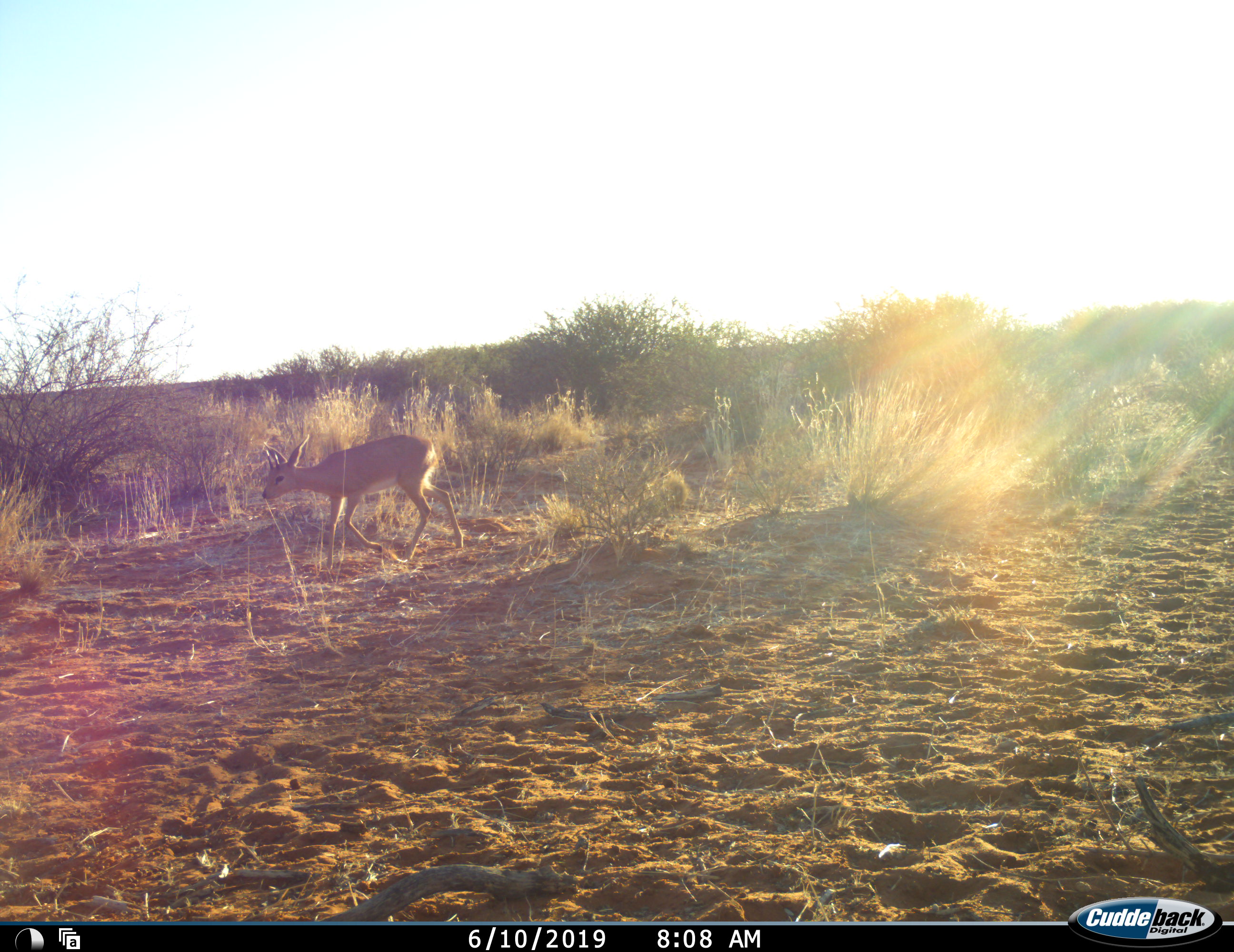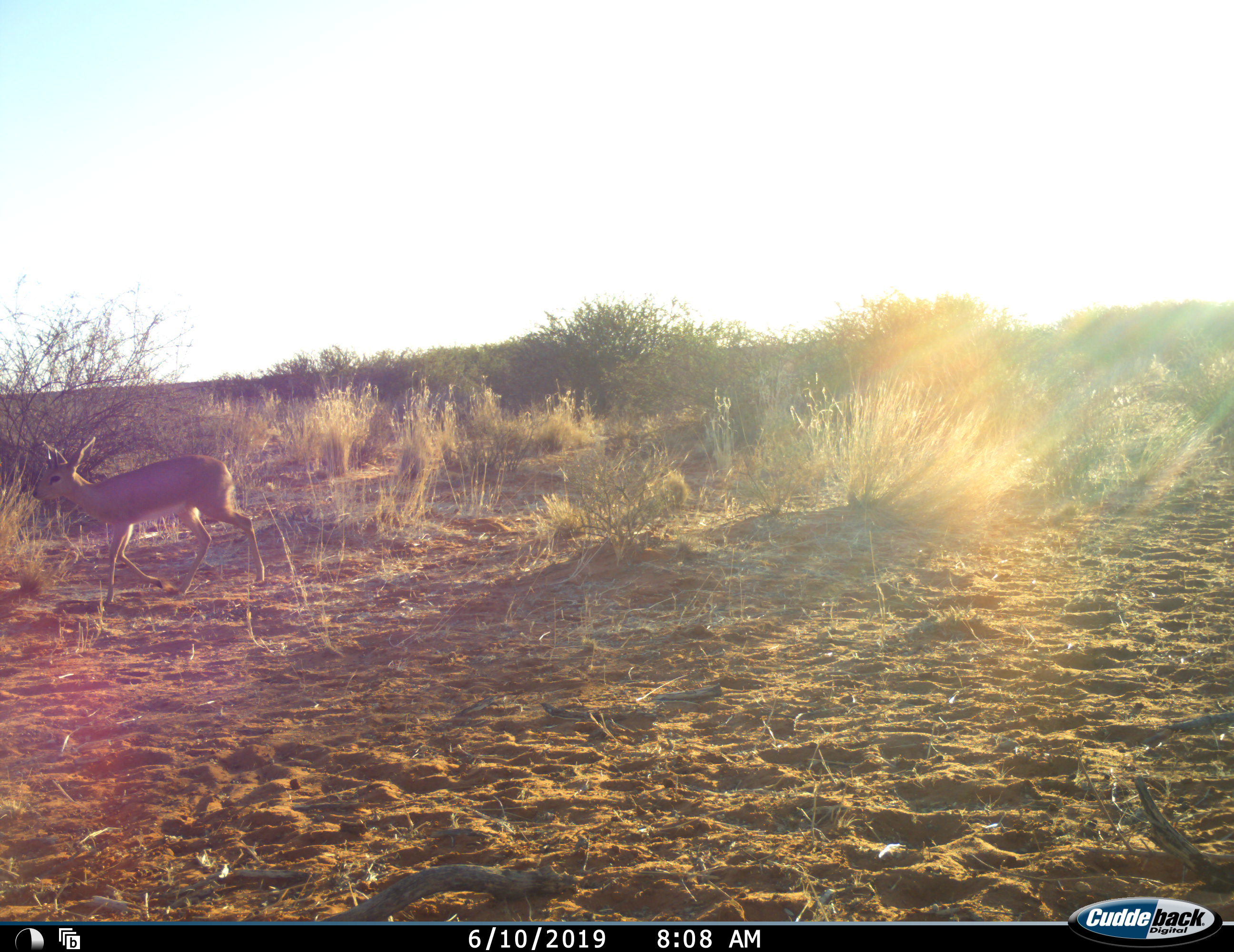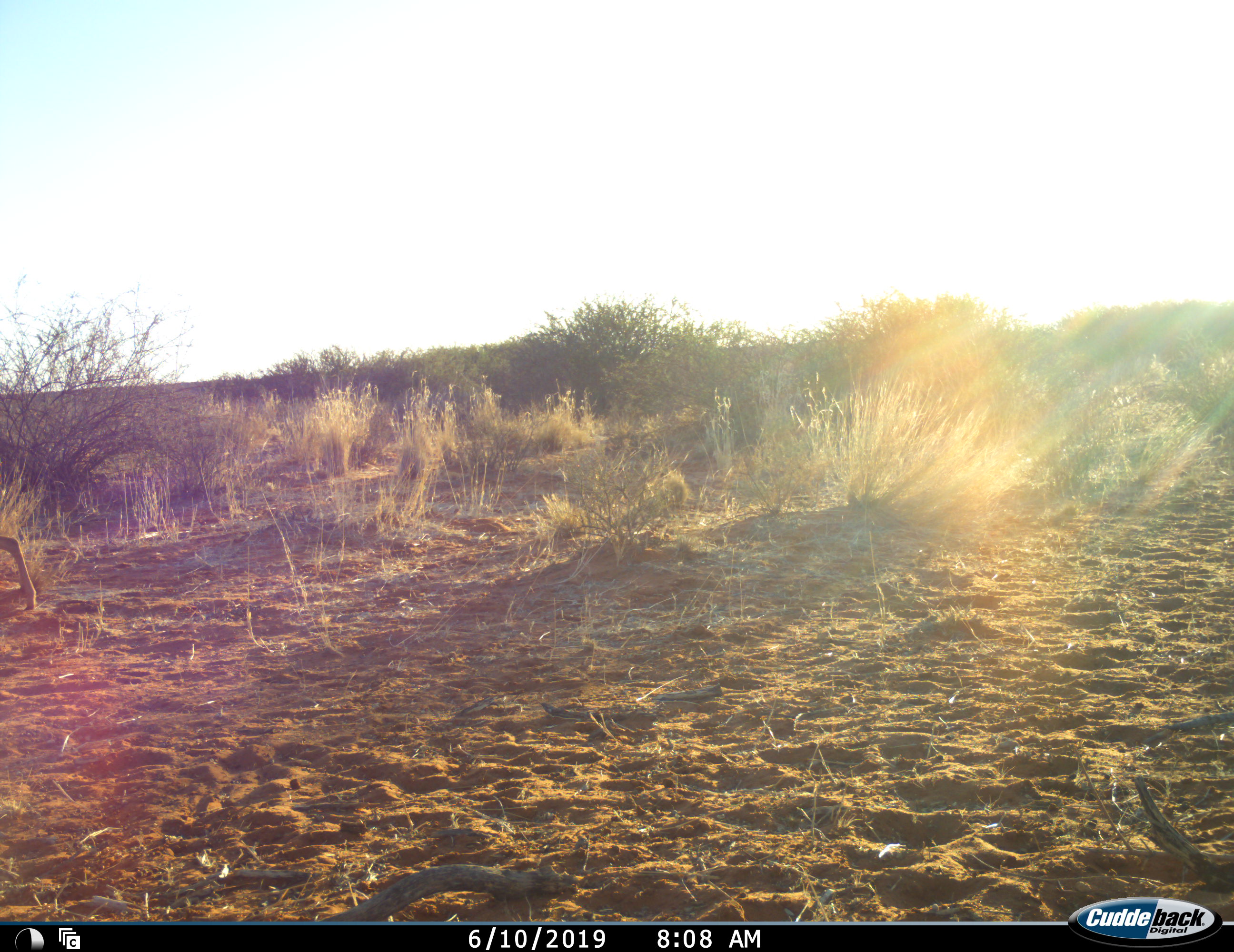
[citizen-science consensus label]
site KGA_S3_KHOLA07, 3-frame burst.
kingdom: Animalia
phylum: Chordata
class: Mammalia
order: Artiodactyla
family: Bovidae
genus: Sylvicapra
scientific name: Sylvicapra grimmia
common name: common duiker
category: duikercommongrey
Duikercommongrey (common duiker) (Sylvicapra grimmia), count 1. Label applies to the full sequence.